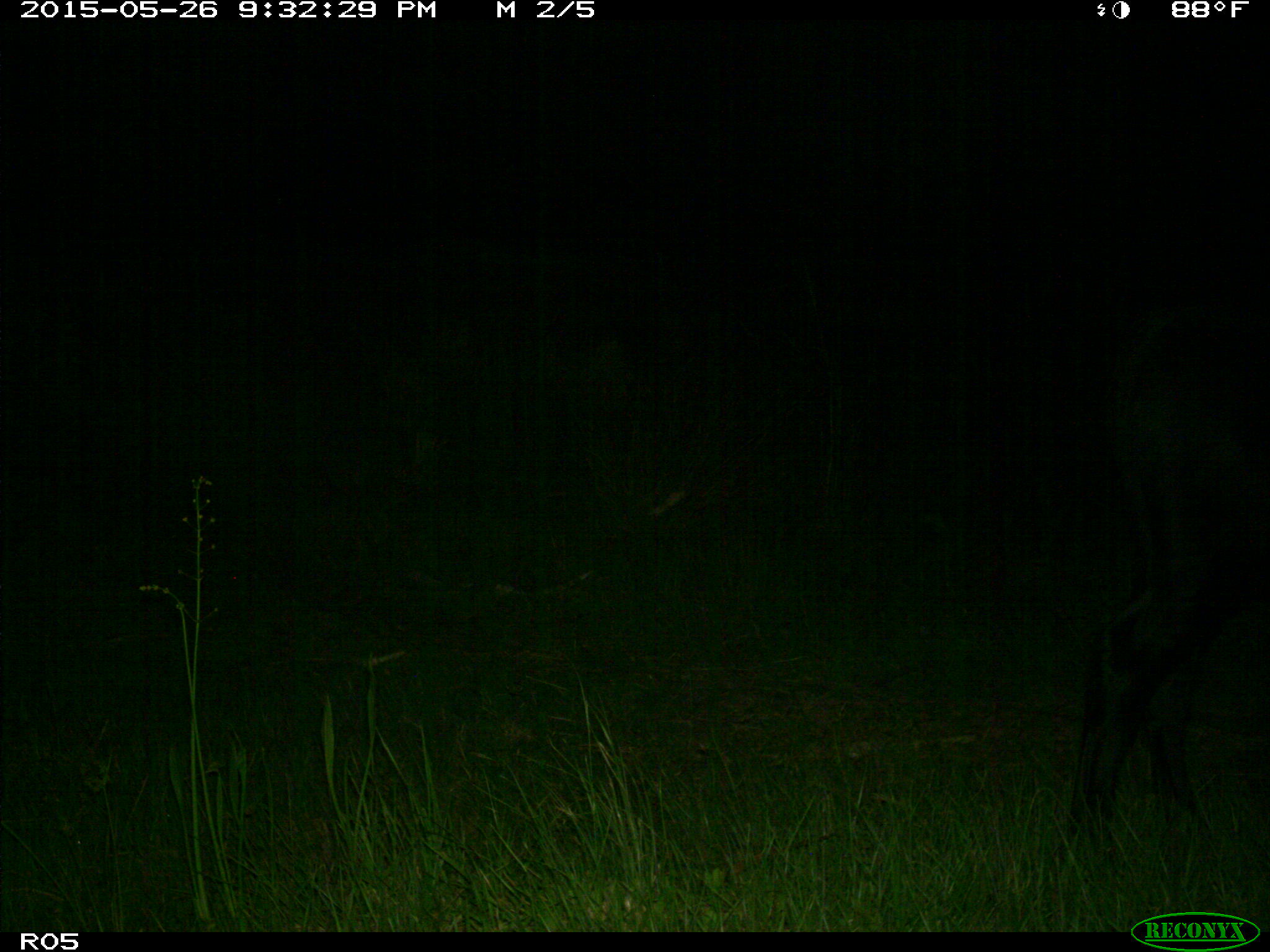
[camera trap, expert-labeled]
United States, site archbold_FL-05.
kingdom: Animalia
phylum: Chordata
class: Mammalia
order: Artiodactyla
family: Bovidae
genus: Bos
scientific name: Bos taurus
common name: domestic cow